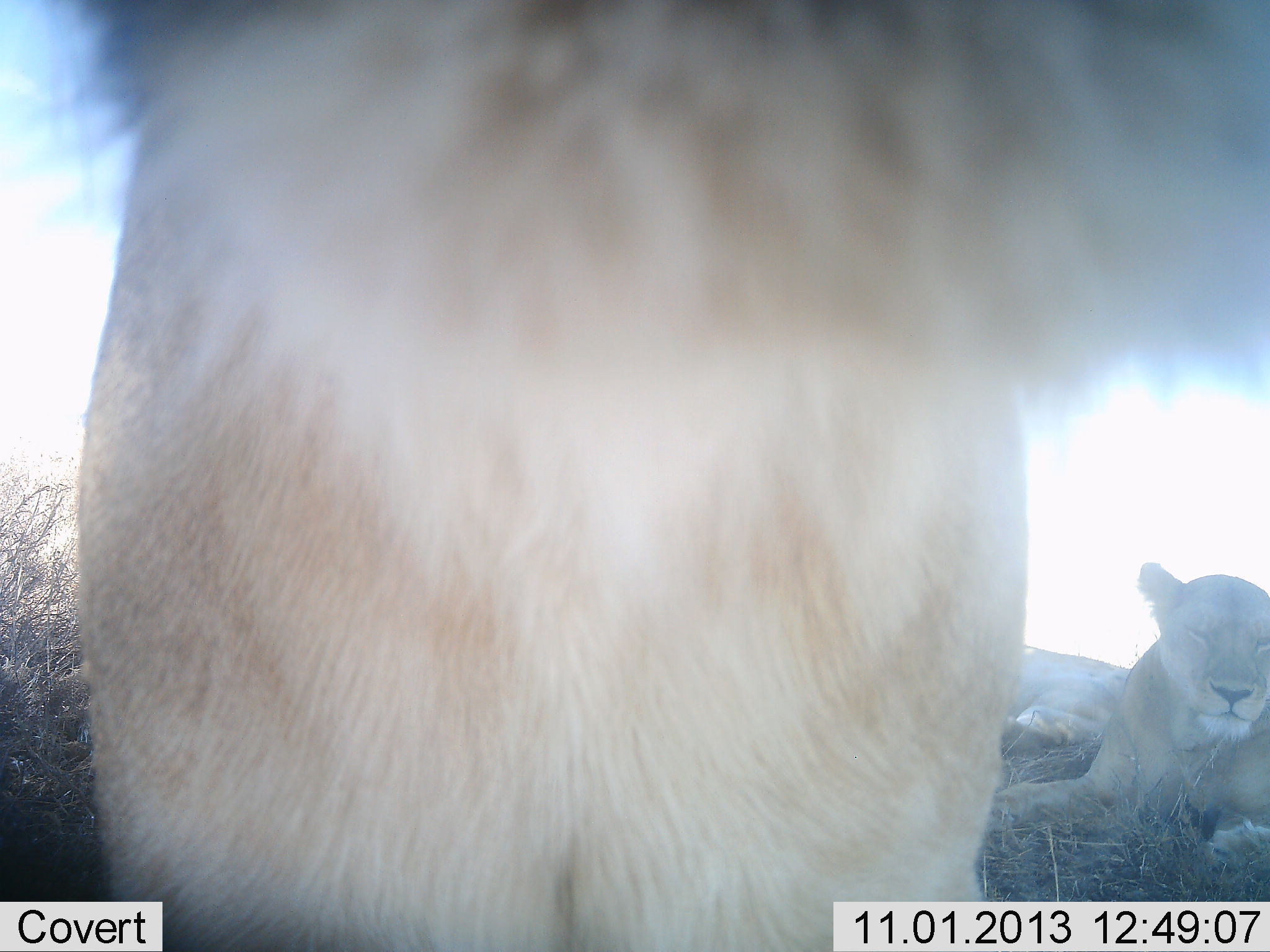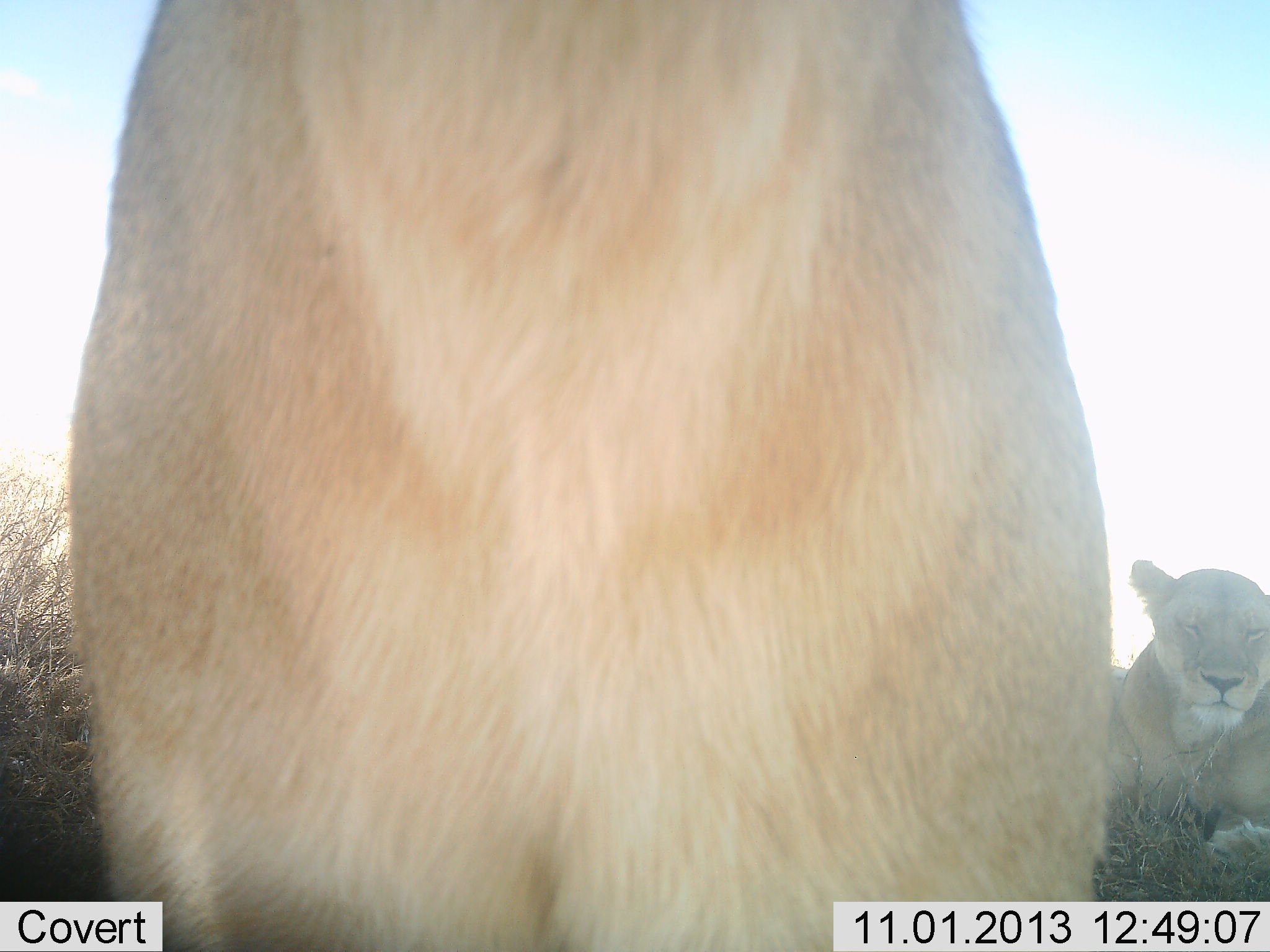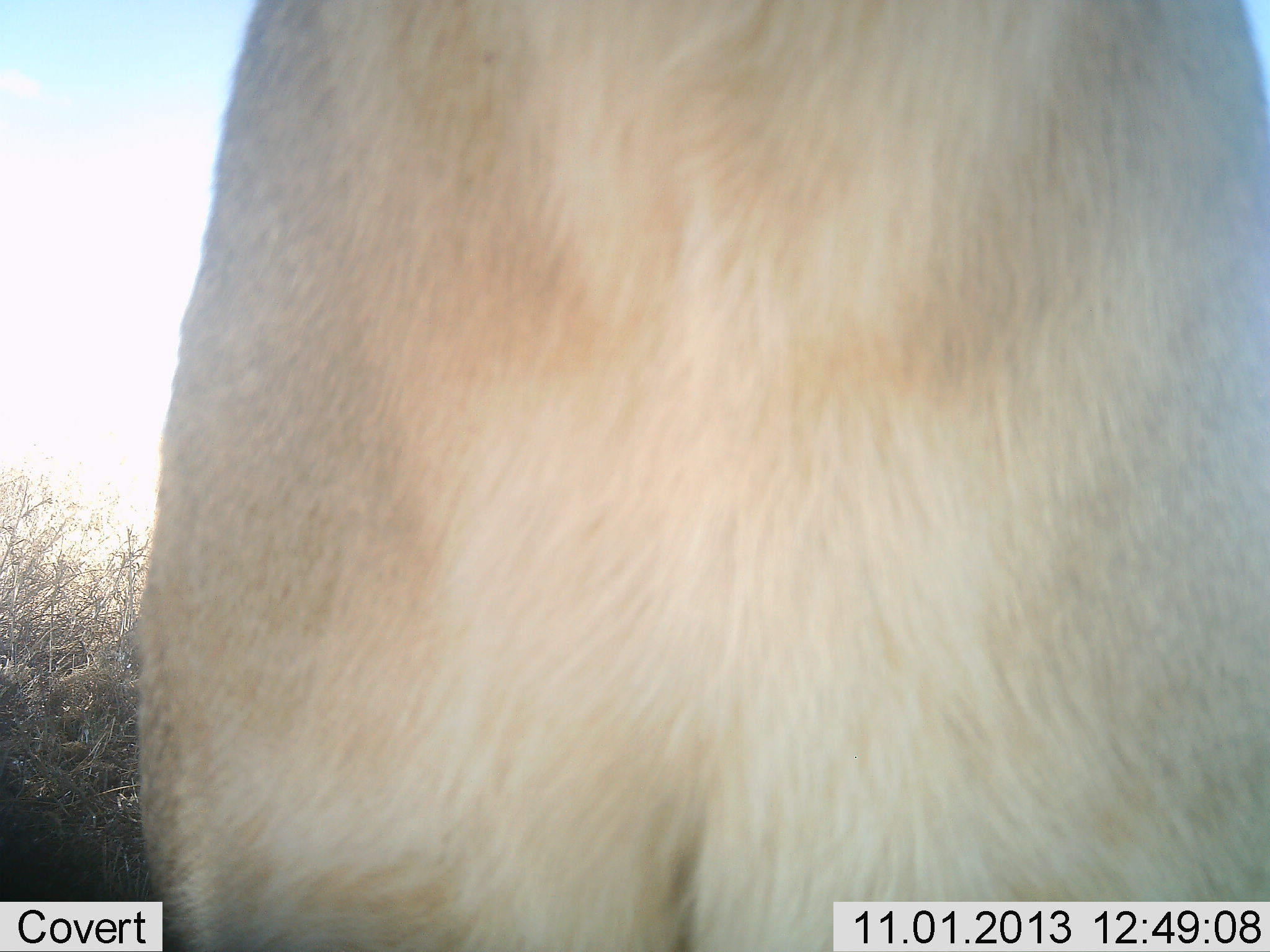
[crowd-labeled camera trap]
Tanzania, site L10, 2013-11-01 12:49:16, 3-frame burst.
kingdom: Animalia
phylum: Chordata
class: Mammalia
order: Carnivora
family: Felidae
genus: Panthera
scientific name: Panthera leo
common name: lion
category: lionfemale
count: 2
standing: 53%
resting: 100%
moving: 7%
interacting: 13%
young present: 7%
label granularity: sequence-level